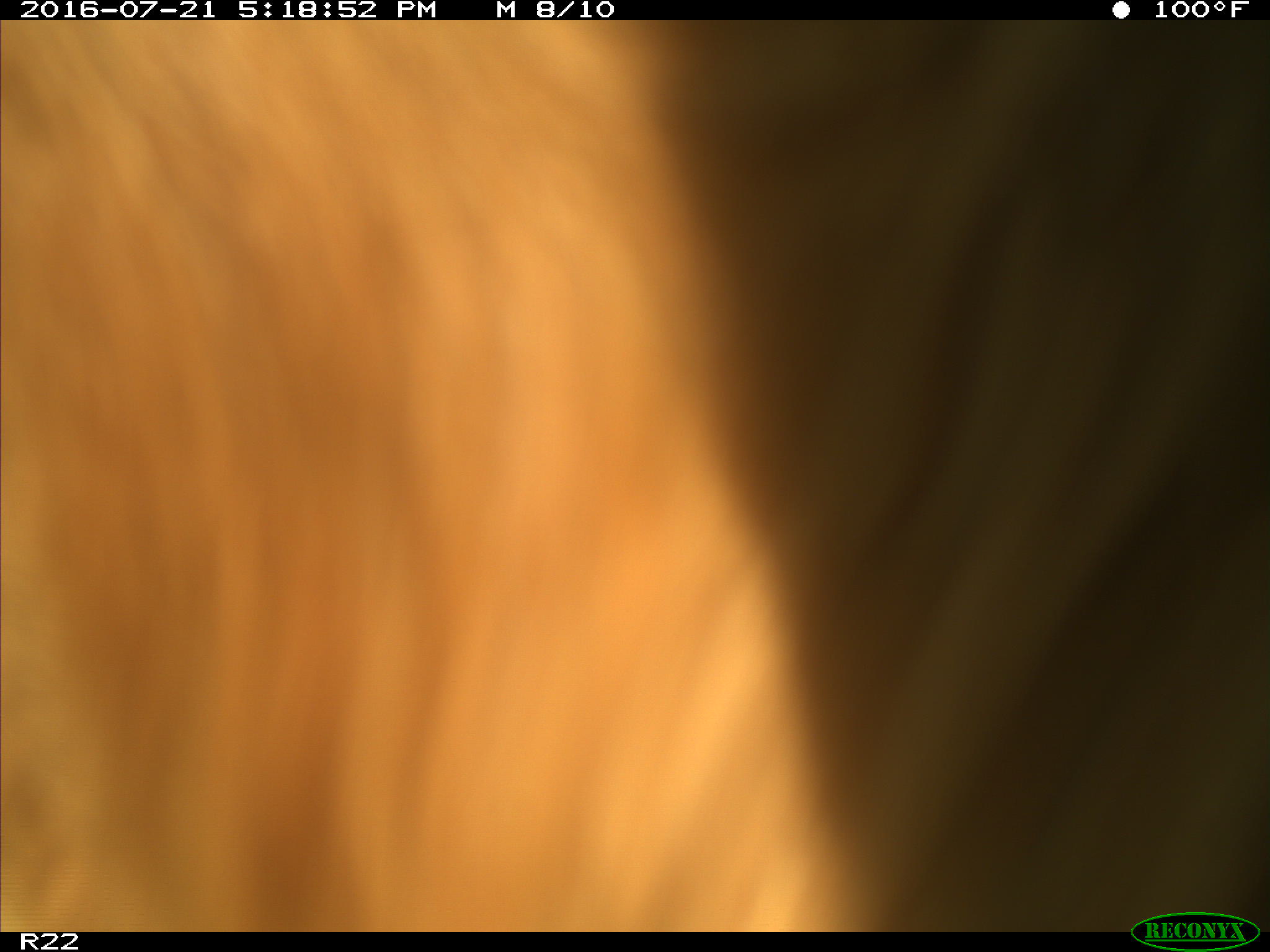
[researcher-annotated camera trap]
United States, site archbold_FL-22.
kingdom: Animalia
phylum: Chordata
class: Mammalia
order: Artiodactyla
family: Bovidae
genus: Bos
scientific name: Bos taurus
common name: domestic cow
Bos taurus (domestic cow).